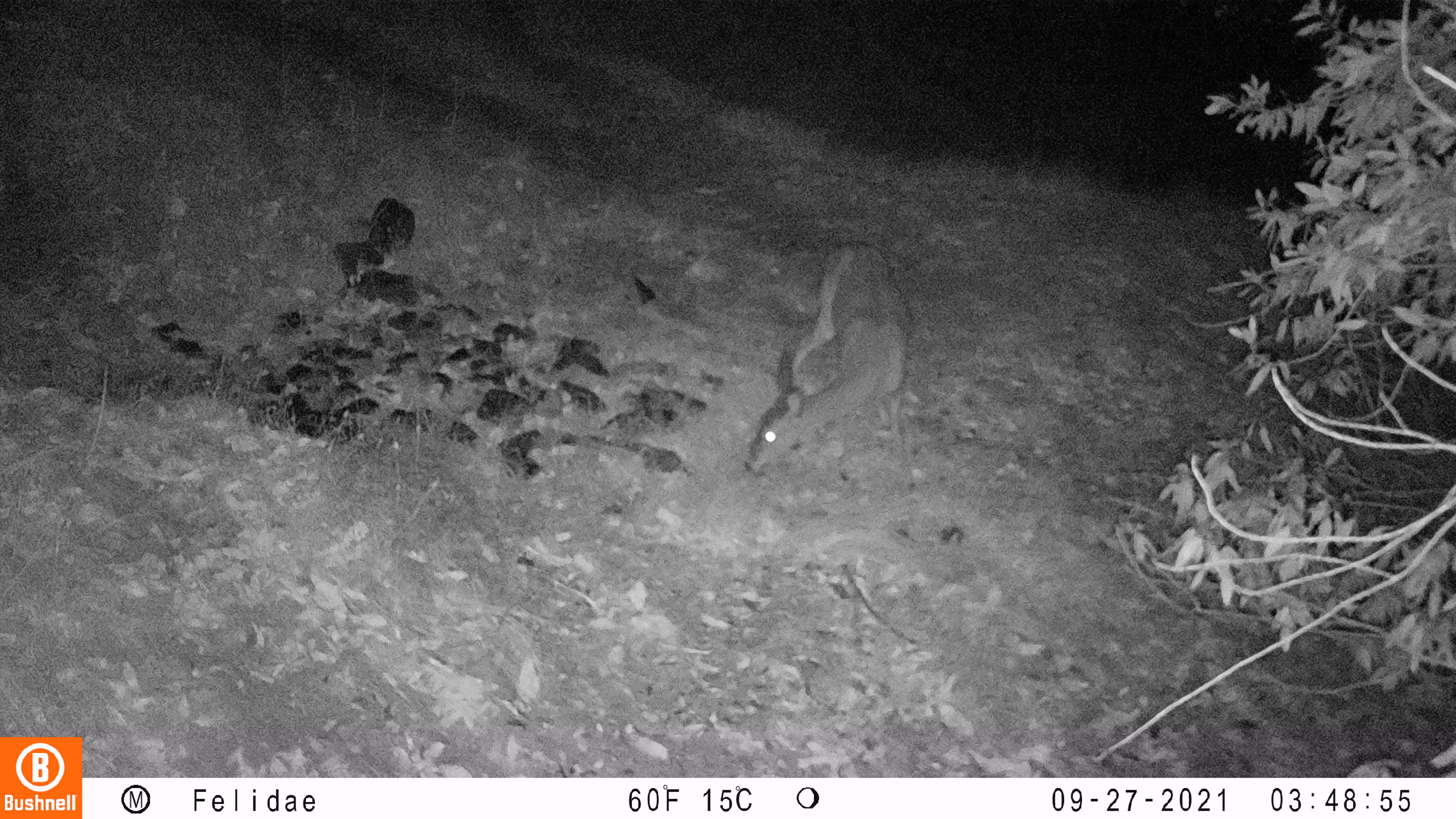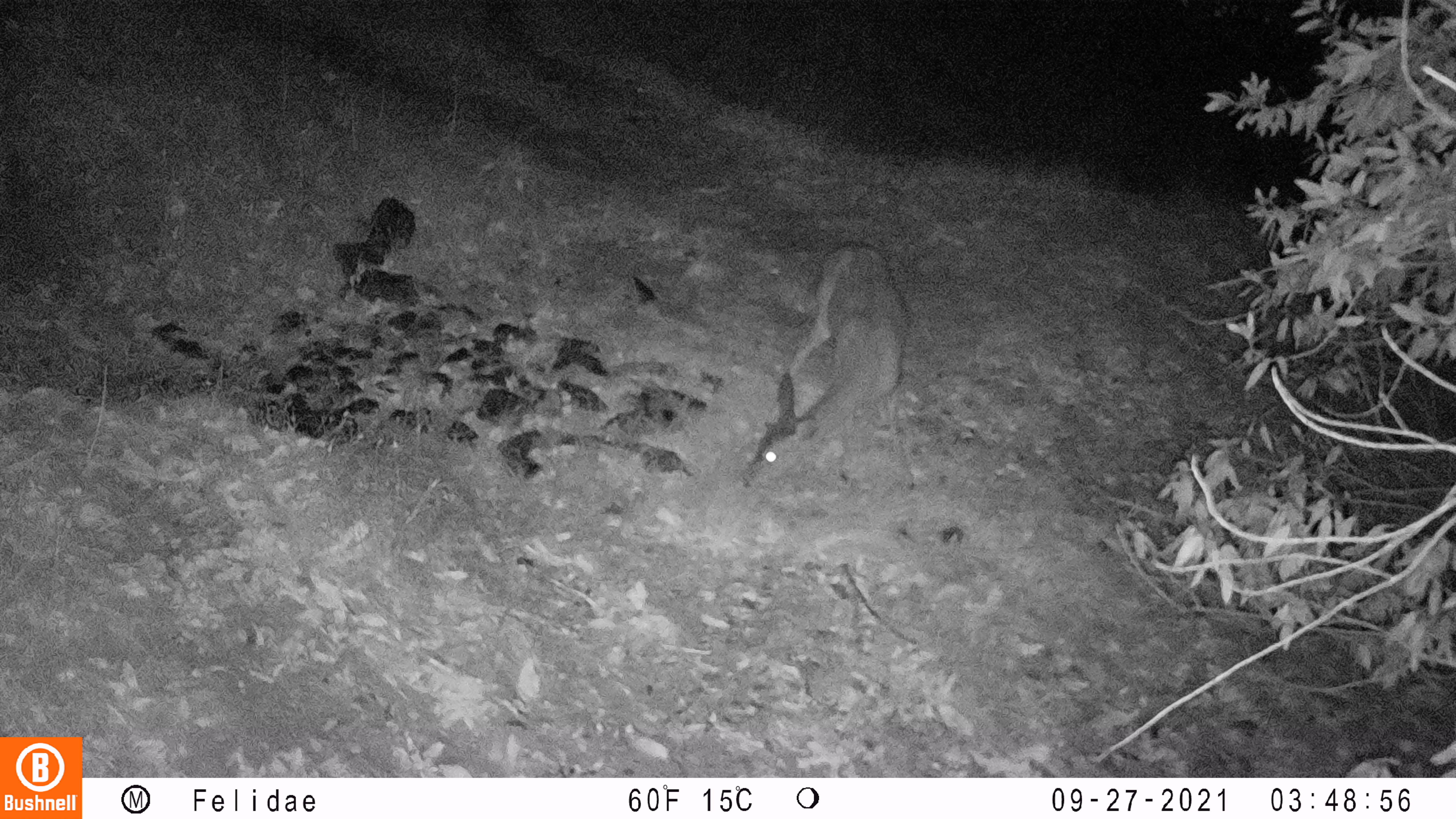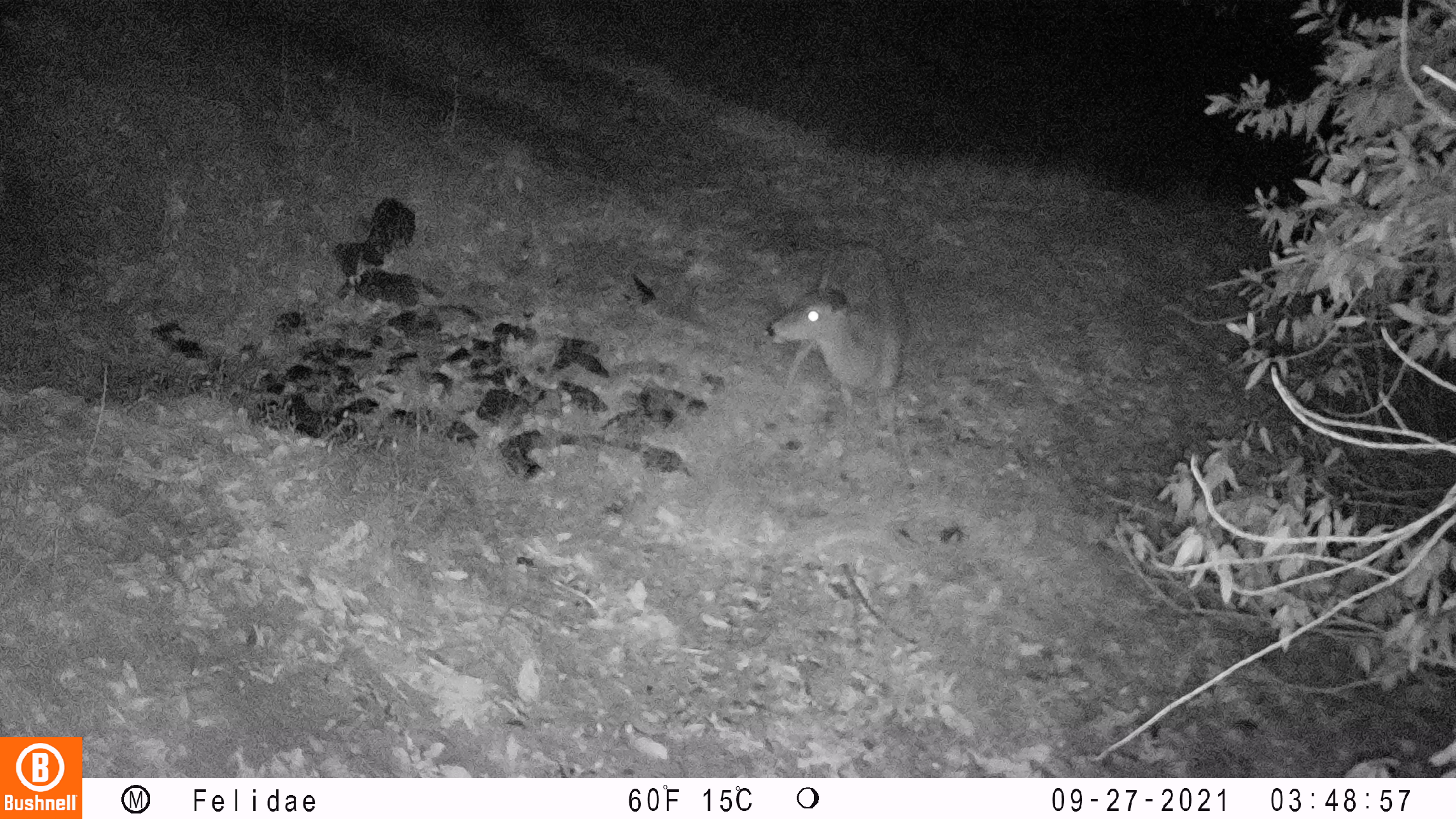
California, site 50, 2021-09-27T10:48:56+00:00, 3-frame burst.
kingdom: Animalia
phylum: Chordata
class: Mammalia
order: Artiodactyla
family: Cervidae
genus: Odocoileus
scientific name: Odocoileus hemionus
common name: mule deer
Mule deer (Odocoileus hemionus).